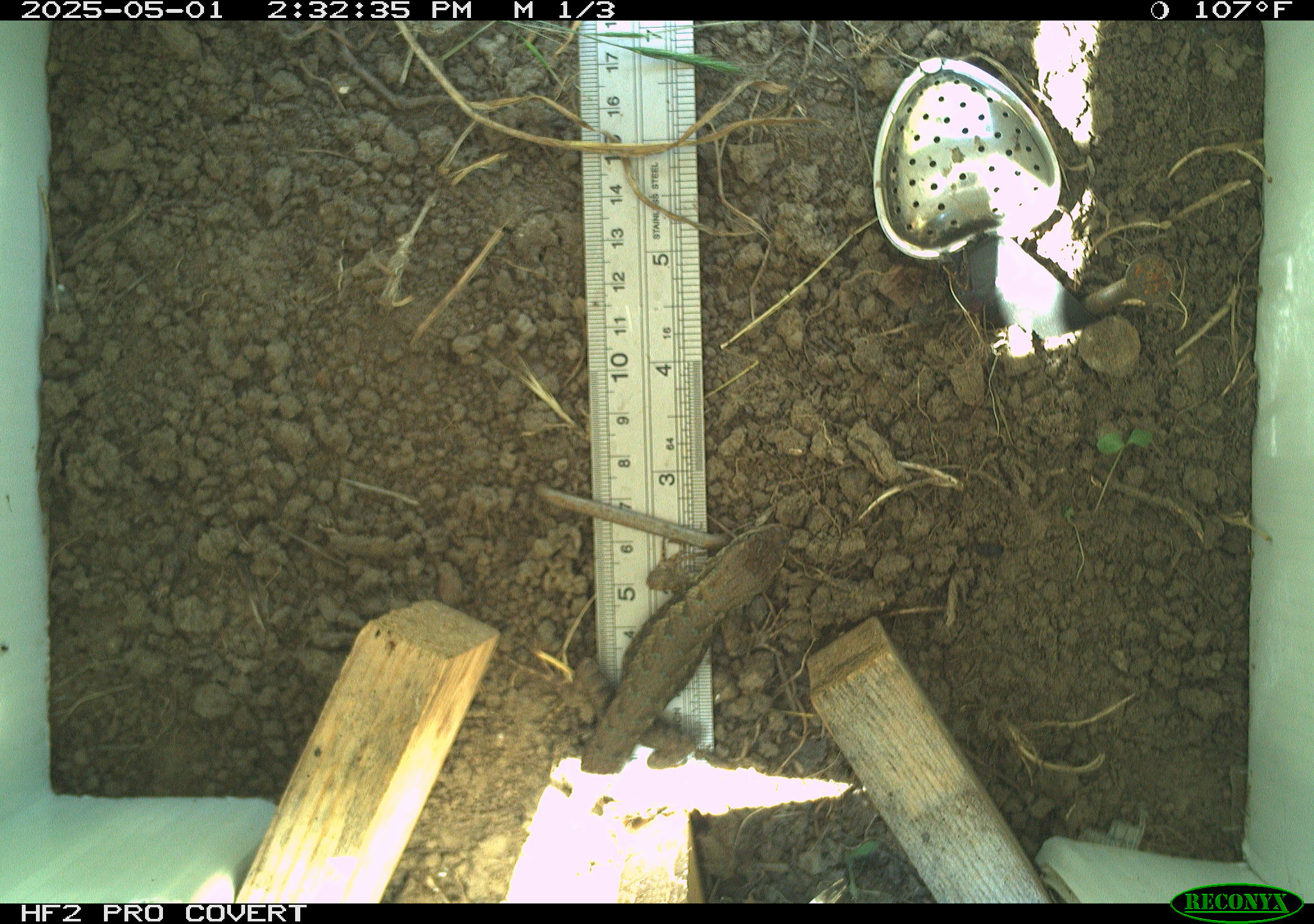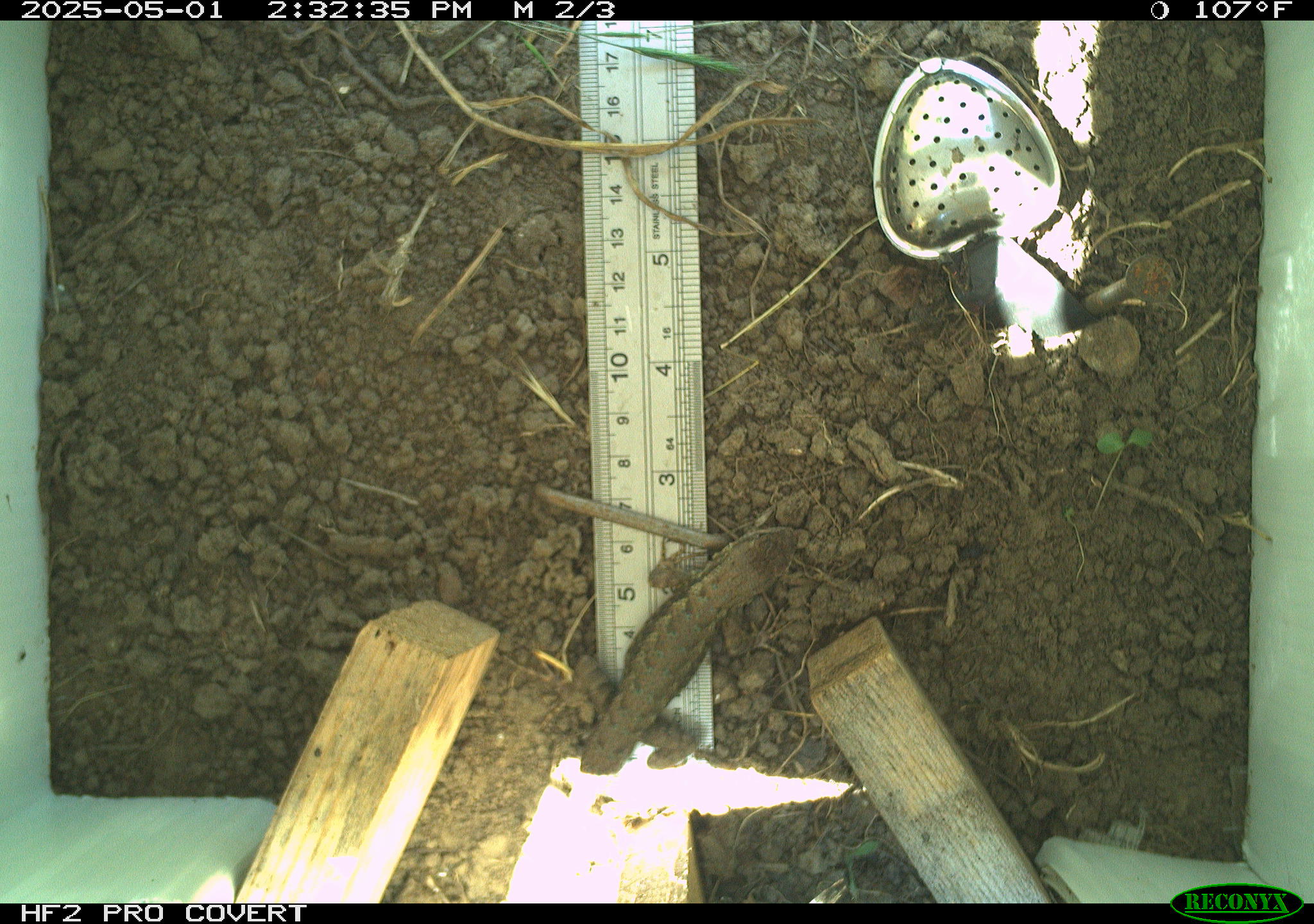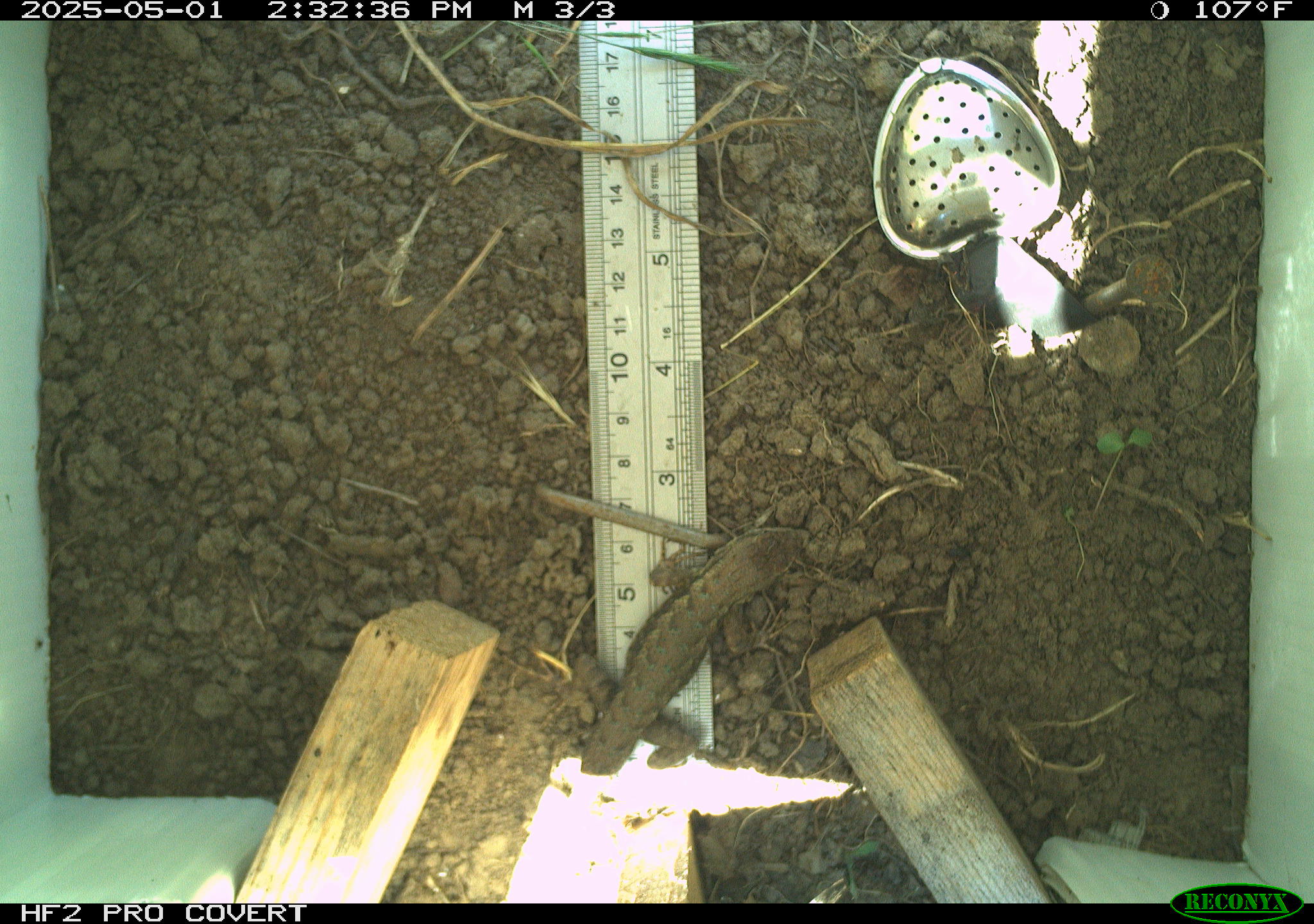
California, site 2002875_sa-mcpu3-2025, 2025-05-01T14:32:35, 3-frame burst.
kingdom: Animalia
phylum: Chordata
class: Reptilia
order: Squamata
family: Phrynosomatidae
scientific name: Phrynosomatidae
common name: north american spiny lizards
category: sceloporus/uta species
Sceloporus/uta species (north american spiny lizards) (Phrynosomatidae).